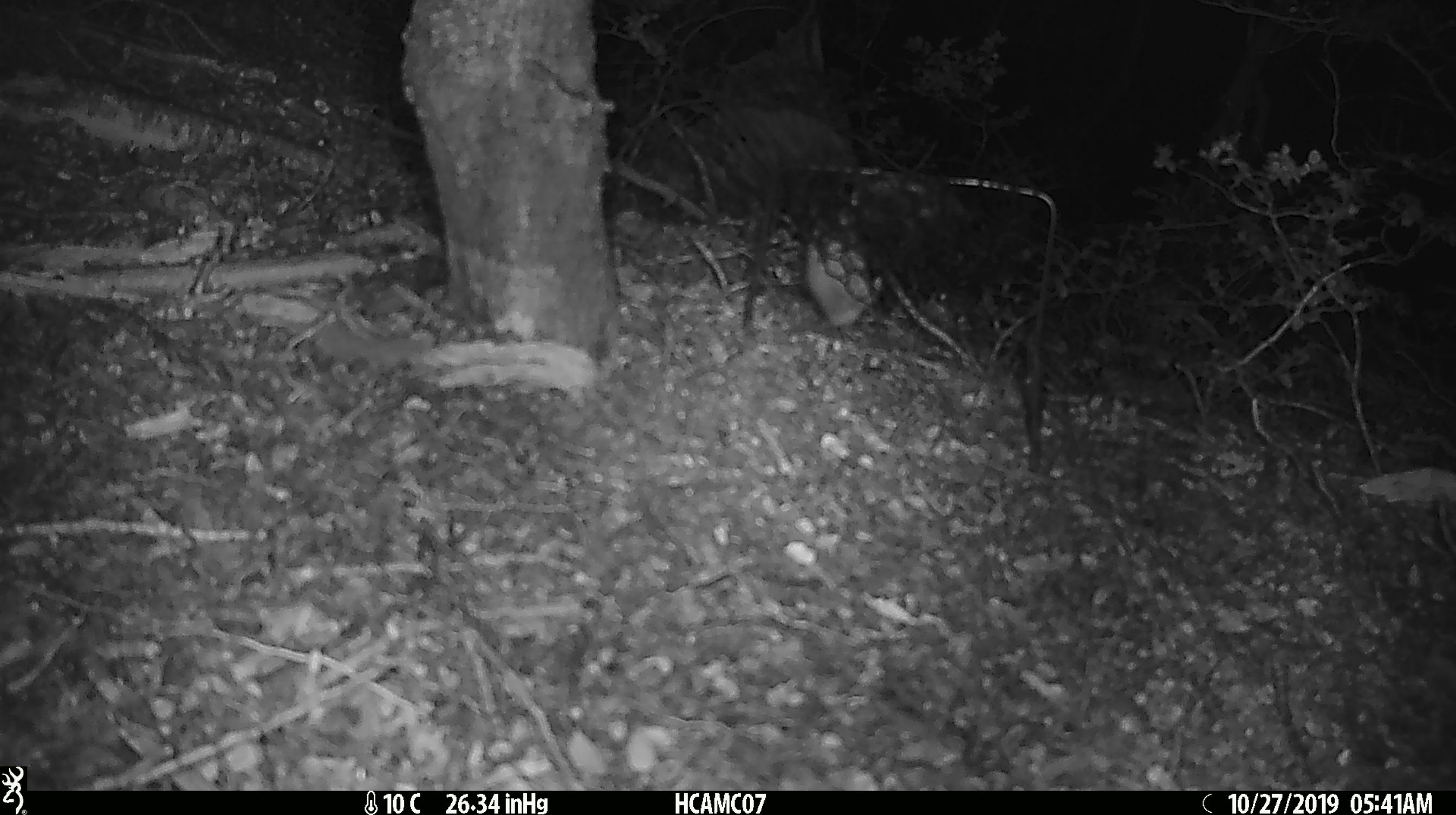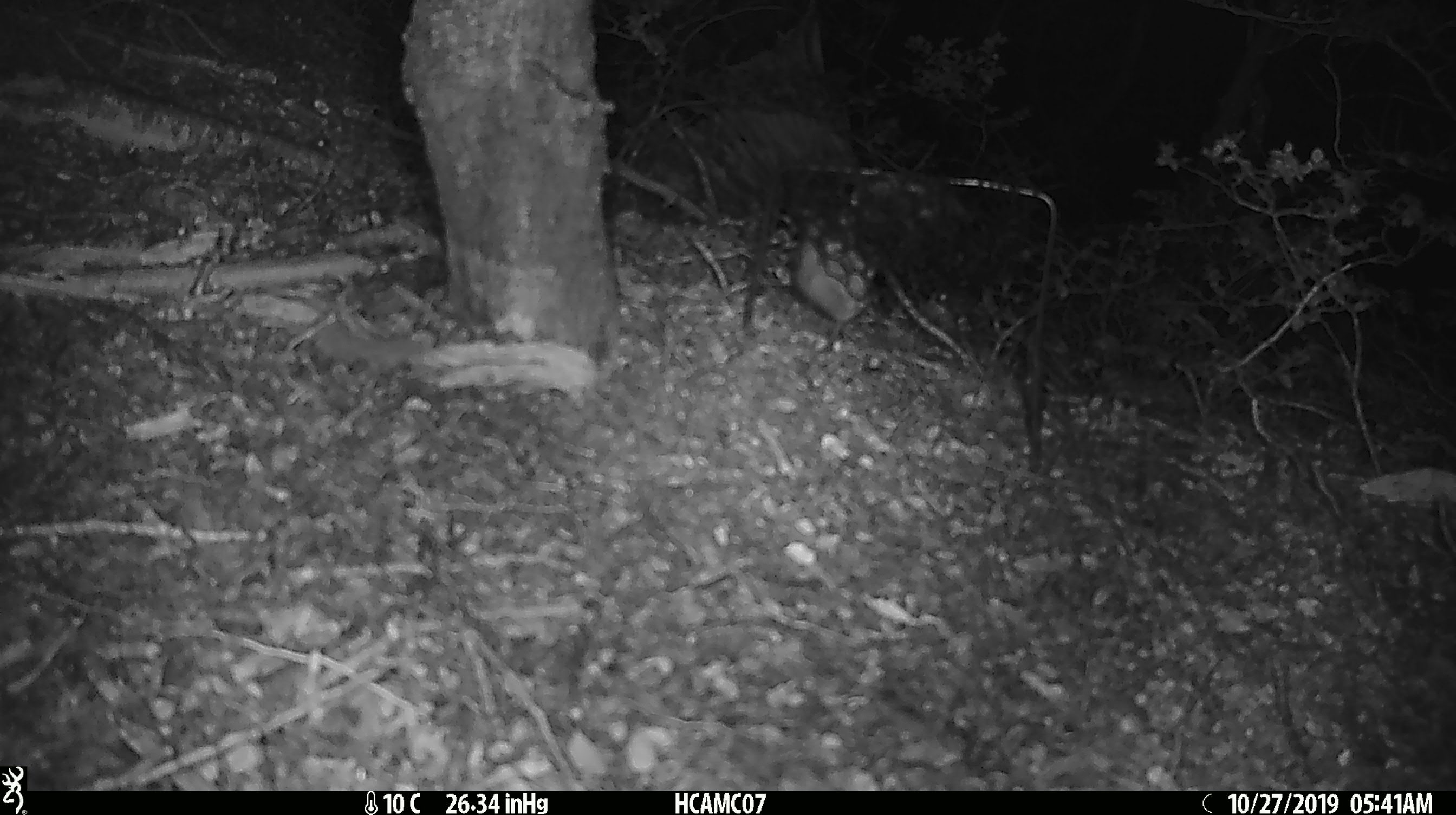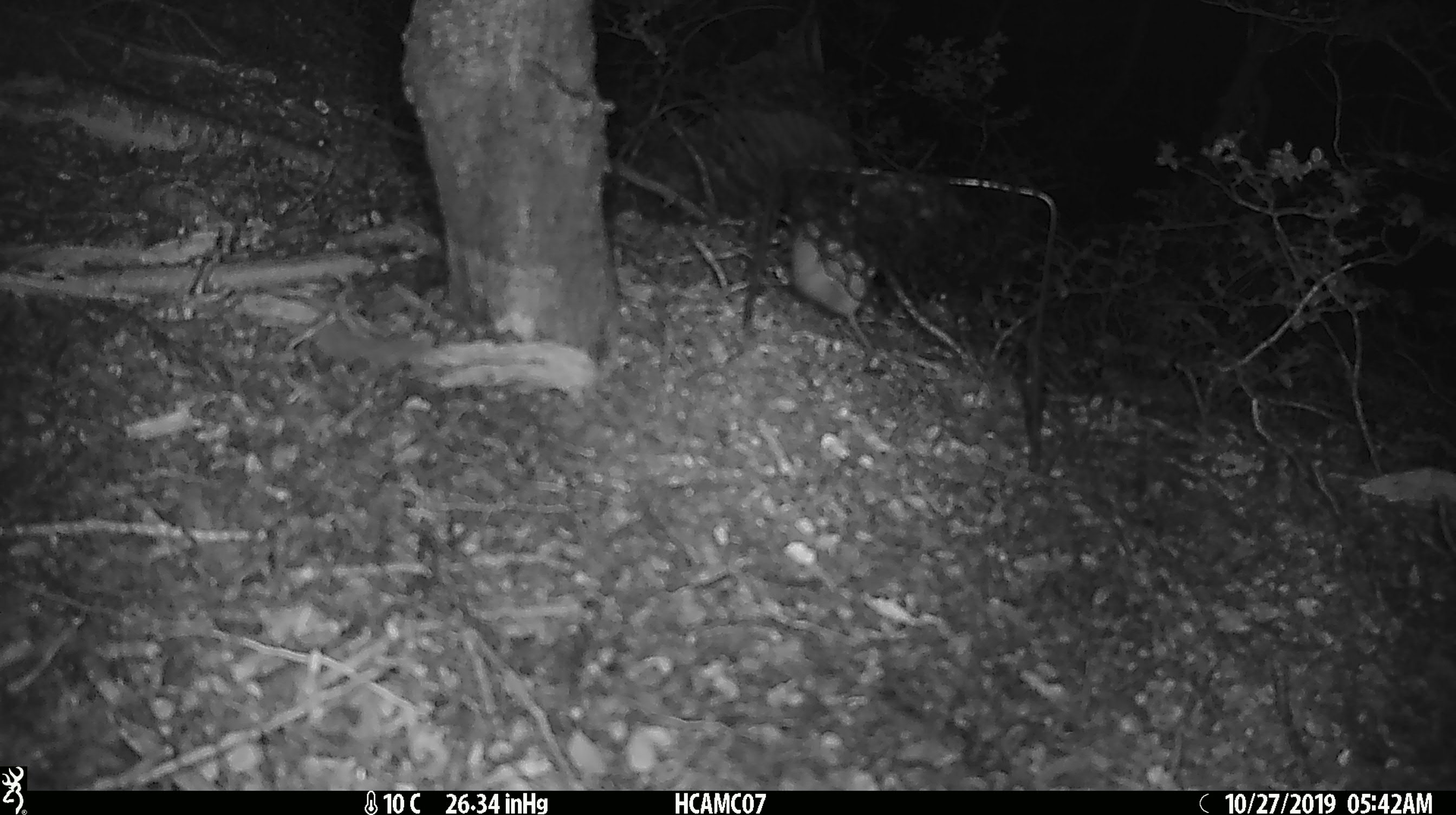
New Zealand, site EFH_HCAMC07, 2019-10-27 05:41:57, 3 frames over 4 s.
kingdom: Animalia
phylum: Chordata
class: Mammalia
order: Rodentia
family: Muridae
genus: Mus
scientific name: Mus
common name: mouse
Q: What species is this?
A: Mouse (Mus).